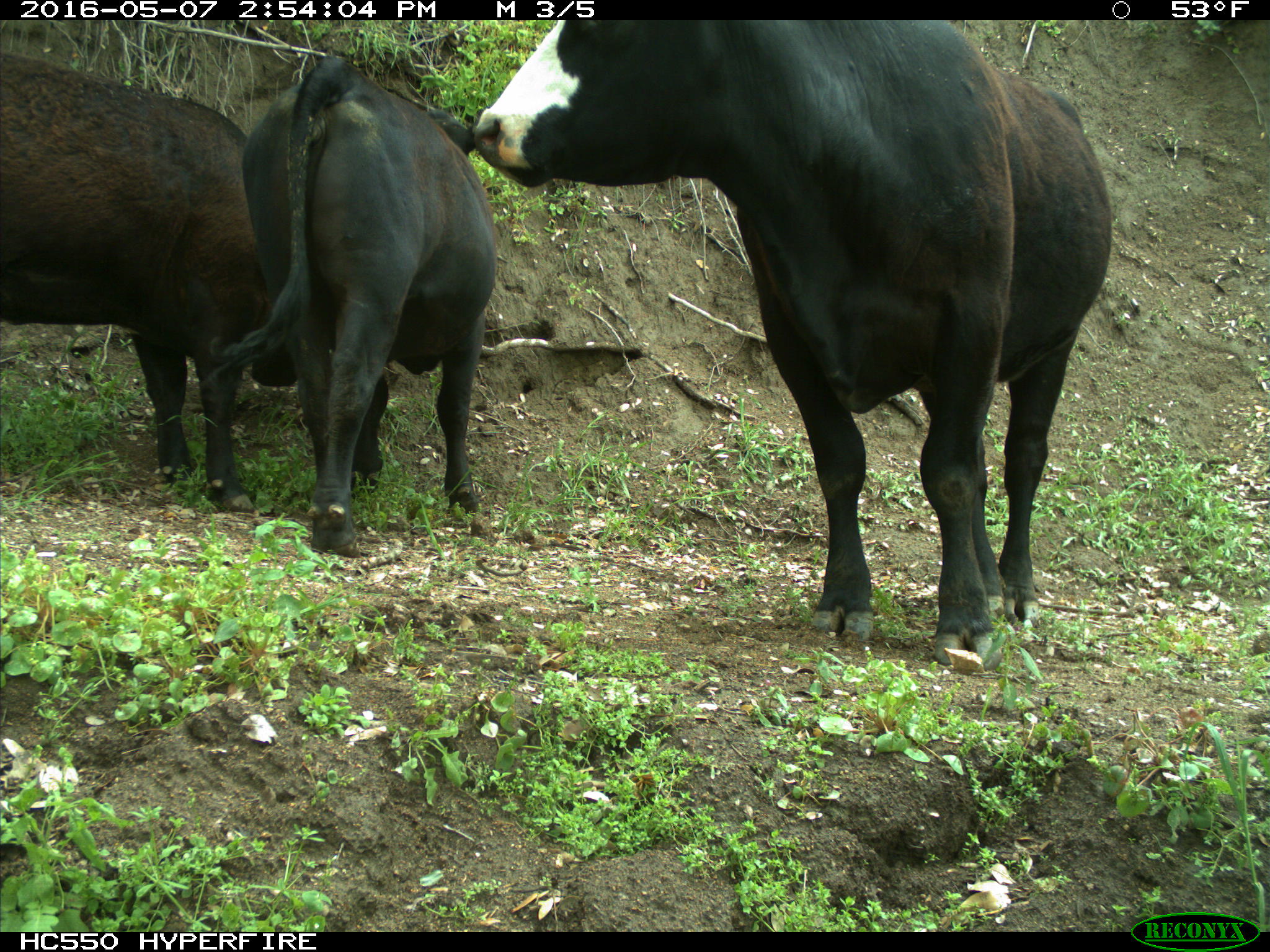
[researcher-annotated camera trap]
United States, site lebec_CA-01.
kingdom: Animalia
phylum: Chordata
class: Mammalia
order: Artiodactyla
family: Bovidae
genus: Bos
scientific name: Bos taurus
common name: domestic cow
Bos taurus (domestic cow).